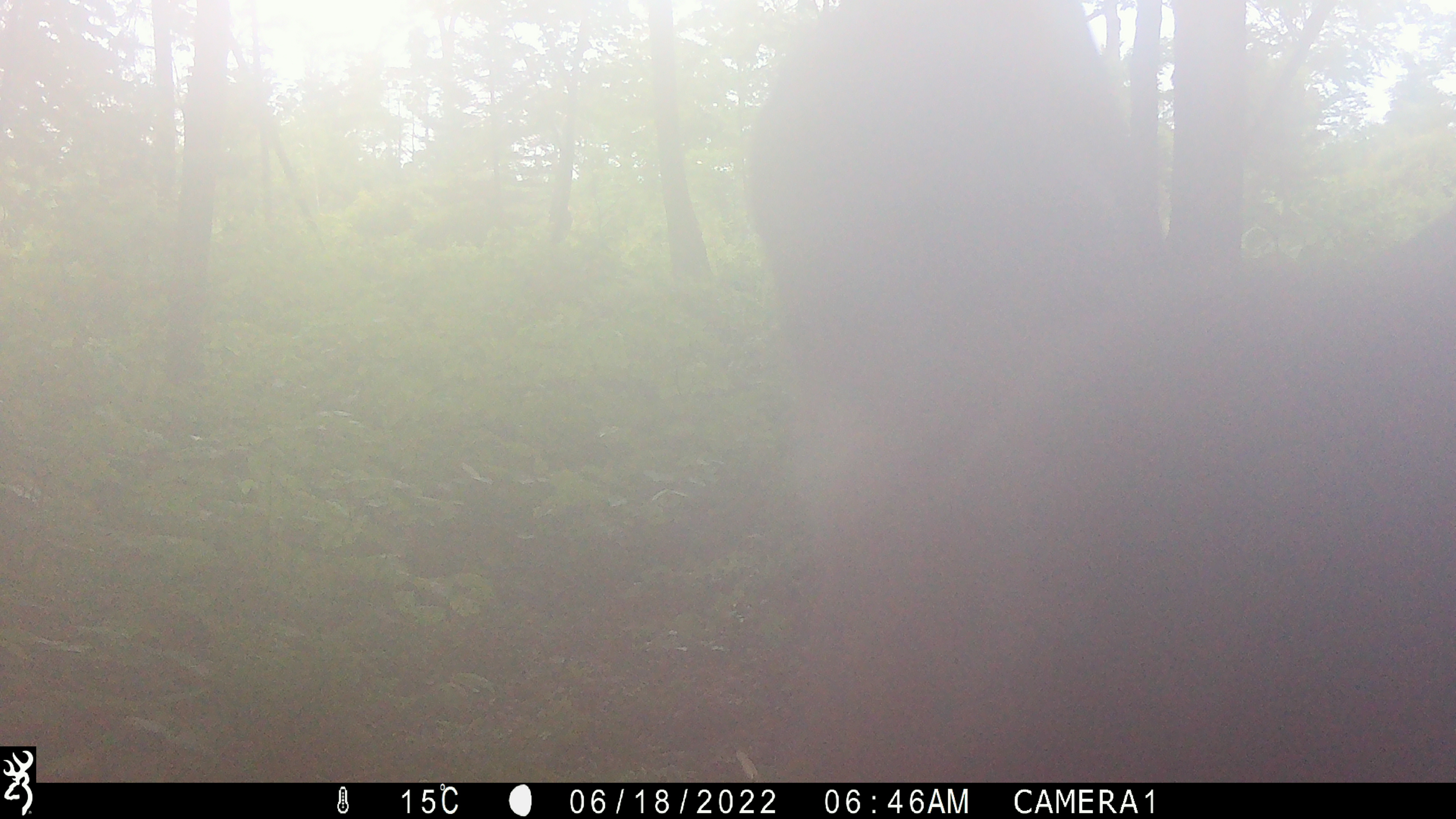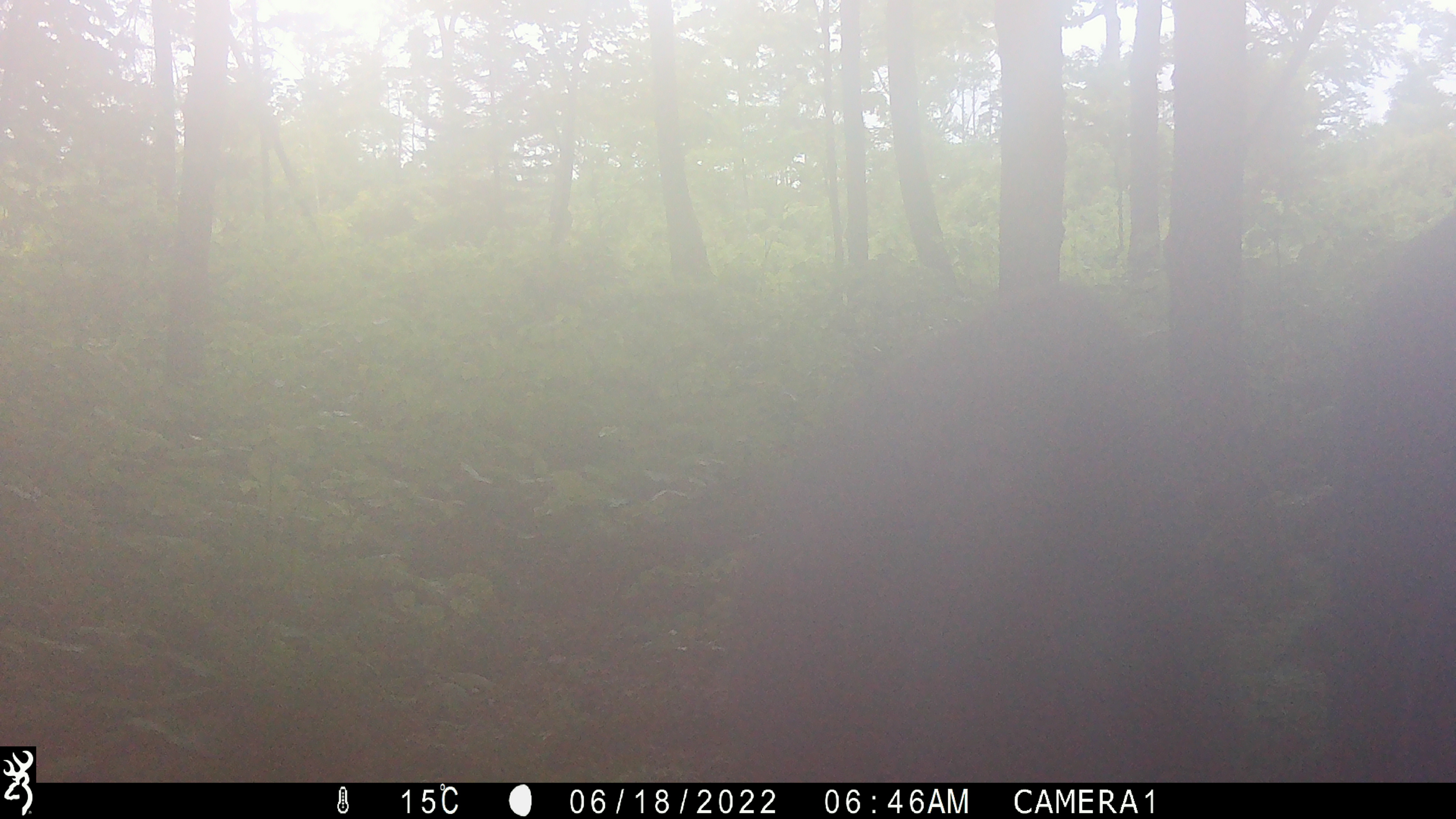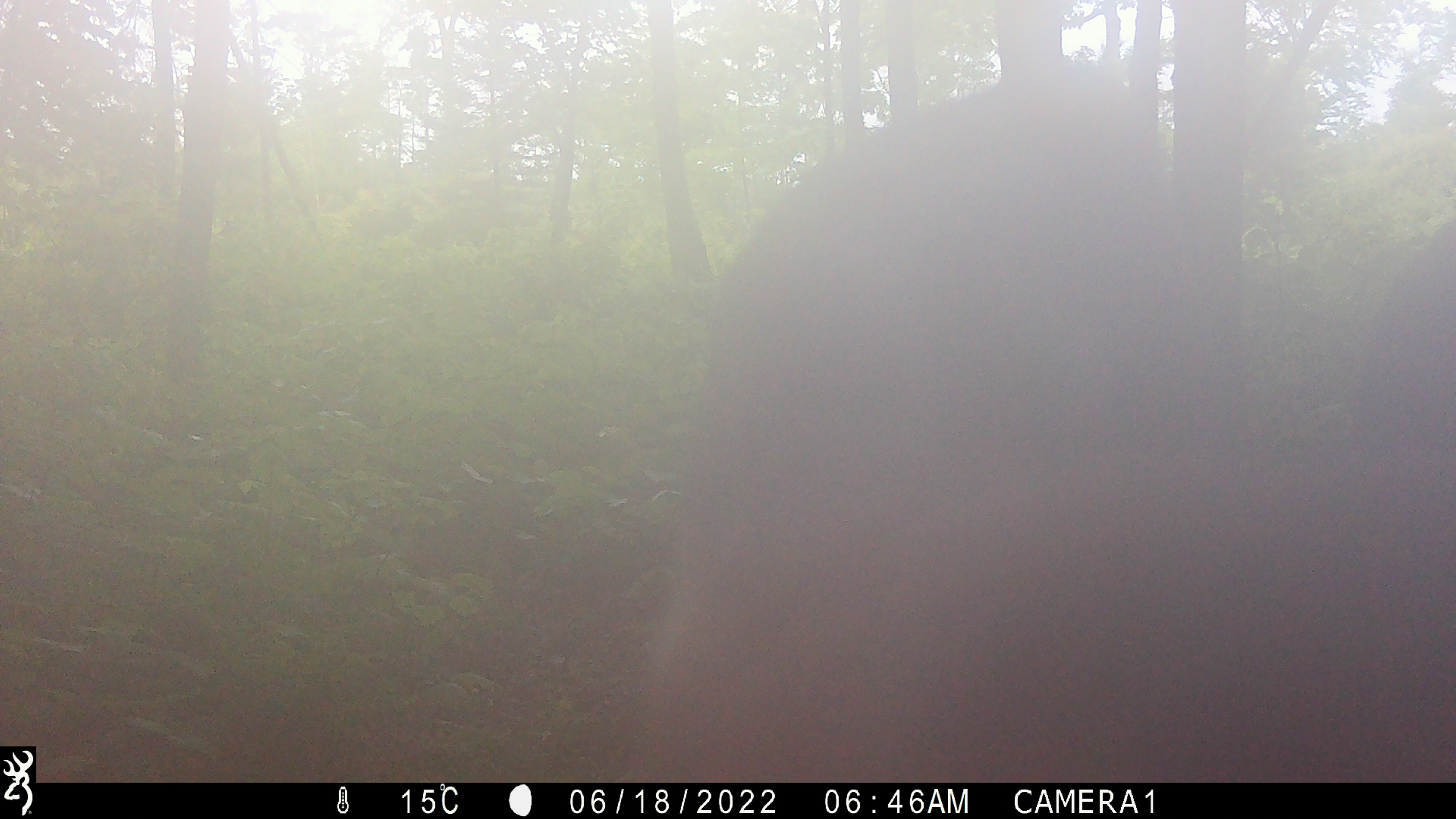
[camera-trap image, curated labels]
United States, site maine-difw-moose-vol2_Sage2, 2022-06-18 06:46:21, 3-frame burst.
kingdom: Animalia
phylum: Chordata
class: Mammalia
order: Artiodactyla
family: Cervidae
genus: Alces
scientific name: Alces alces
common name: moose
Moose (Alces alces).